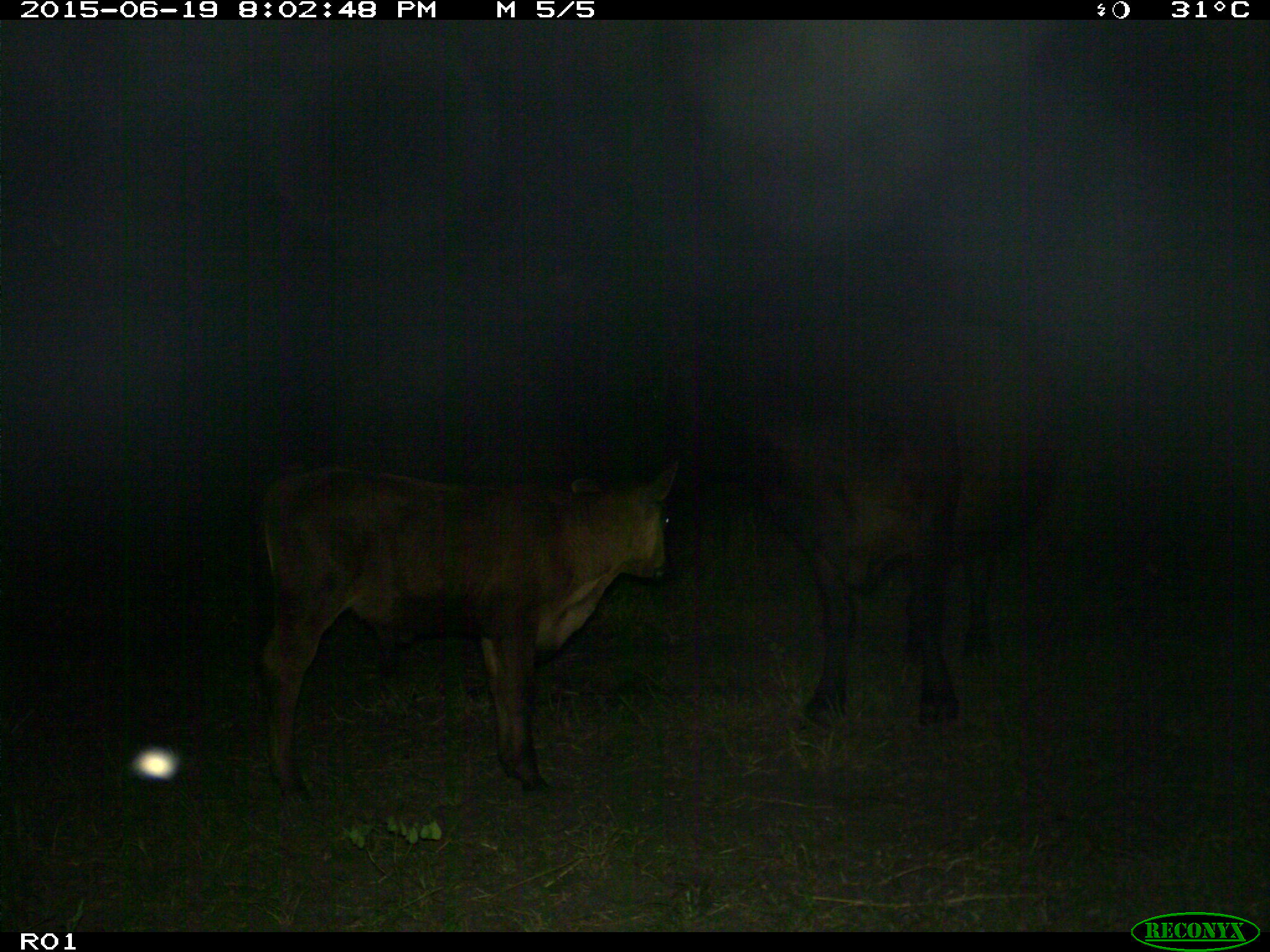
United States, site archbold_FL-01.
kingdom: Animalia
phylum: Chordata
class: Mammalia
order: Artiodactyla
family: Bovidae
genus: Bos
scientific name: Bos taurus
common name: domestic cow